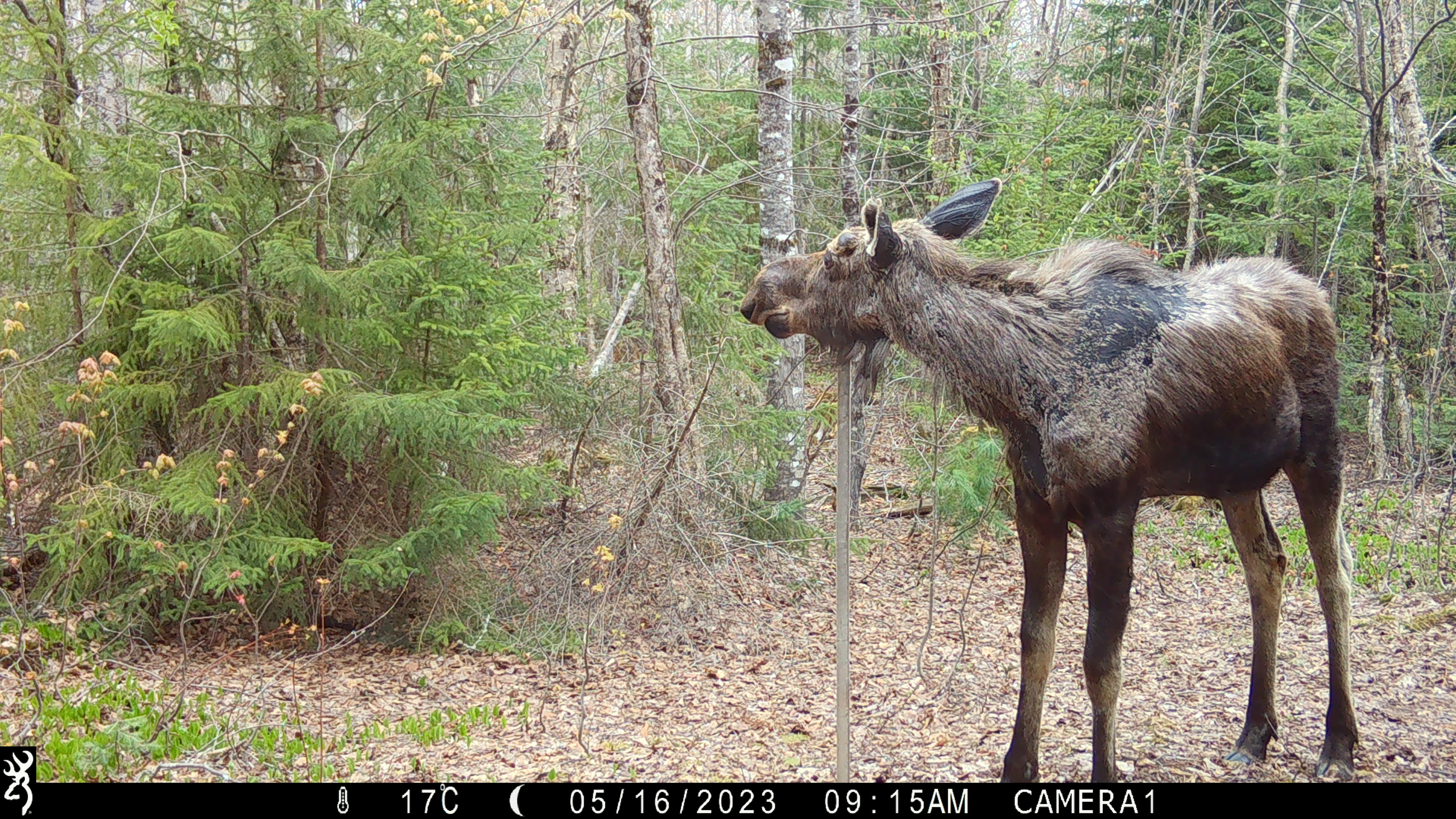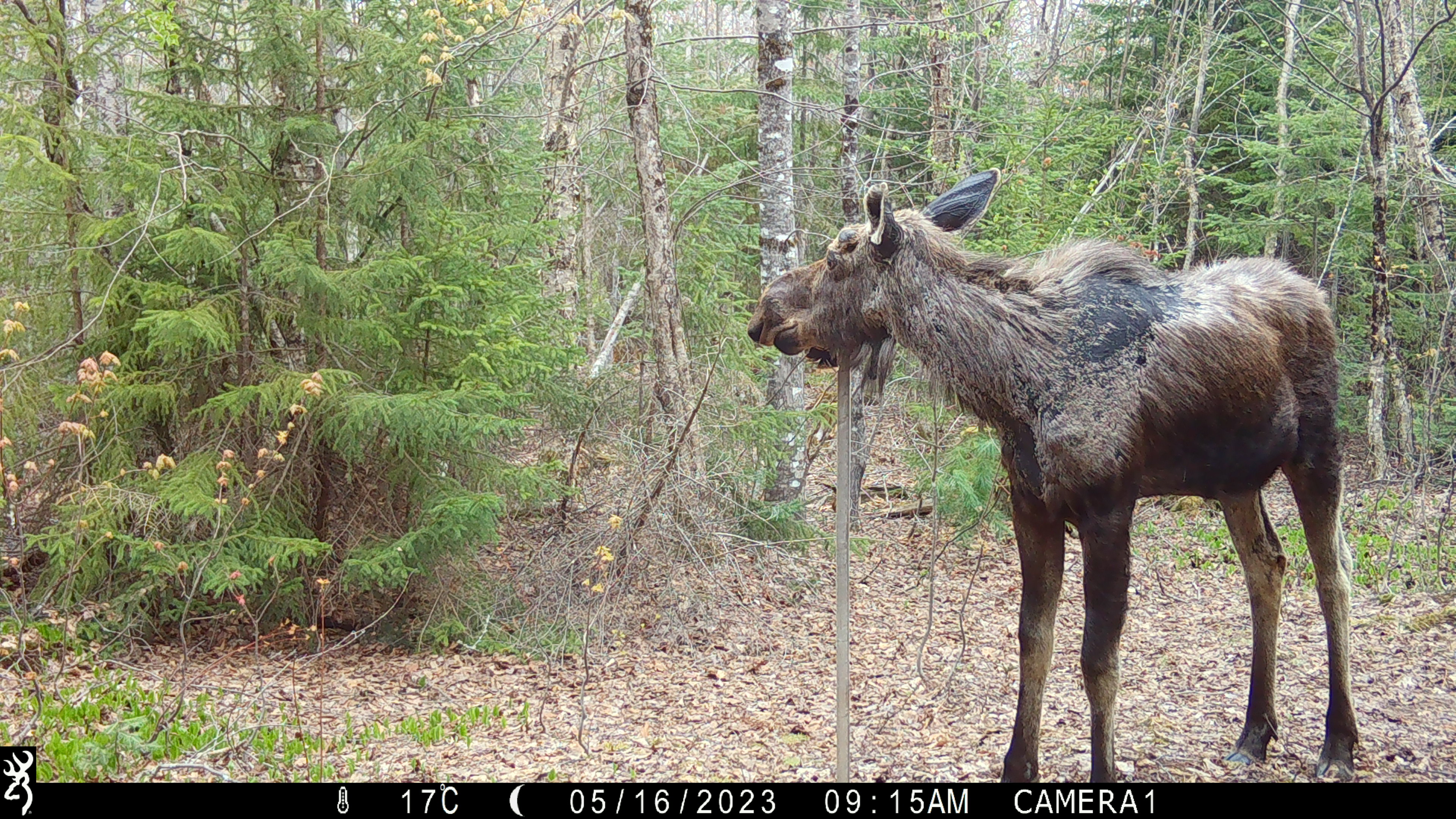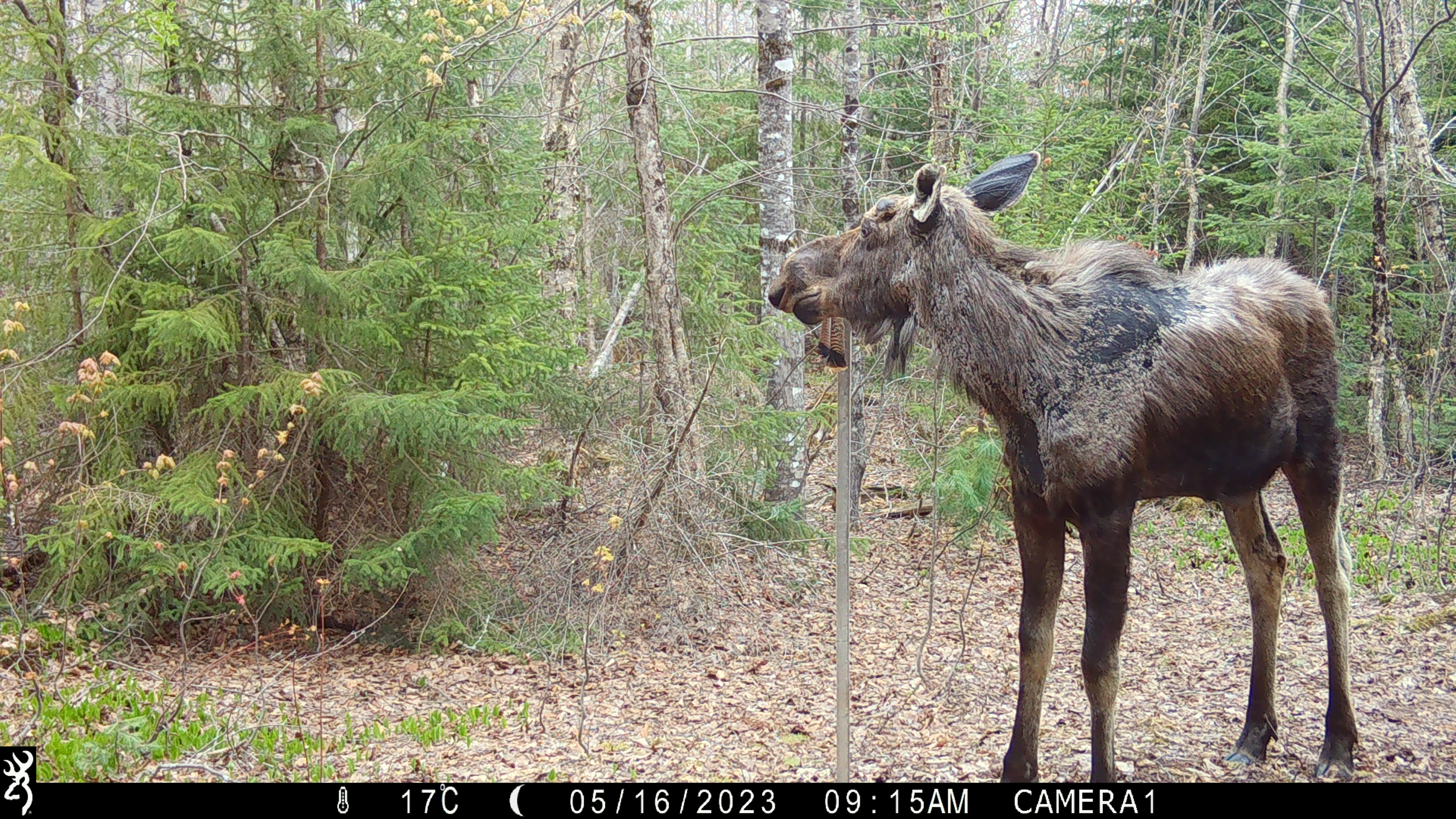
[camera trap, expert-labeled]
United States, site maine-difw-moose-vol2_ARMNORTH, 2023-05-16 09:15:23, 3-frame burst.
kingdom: Animalia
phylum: Chordata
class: Mammalia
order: Artiodactyla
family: Cervidae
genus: Alces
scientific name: Alces alces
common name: moose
Moose (Alces alces).